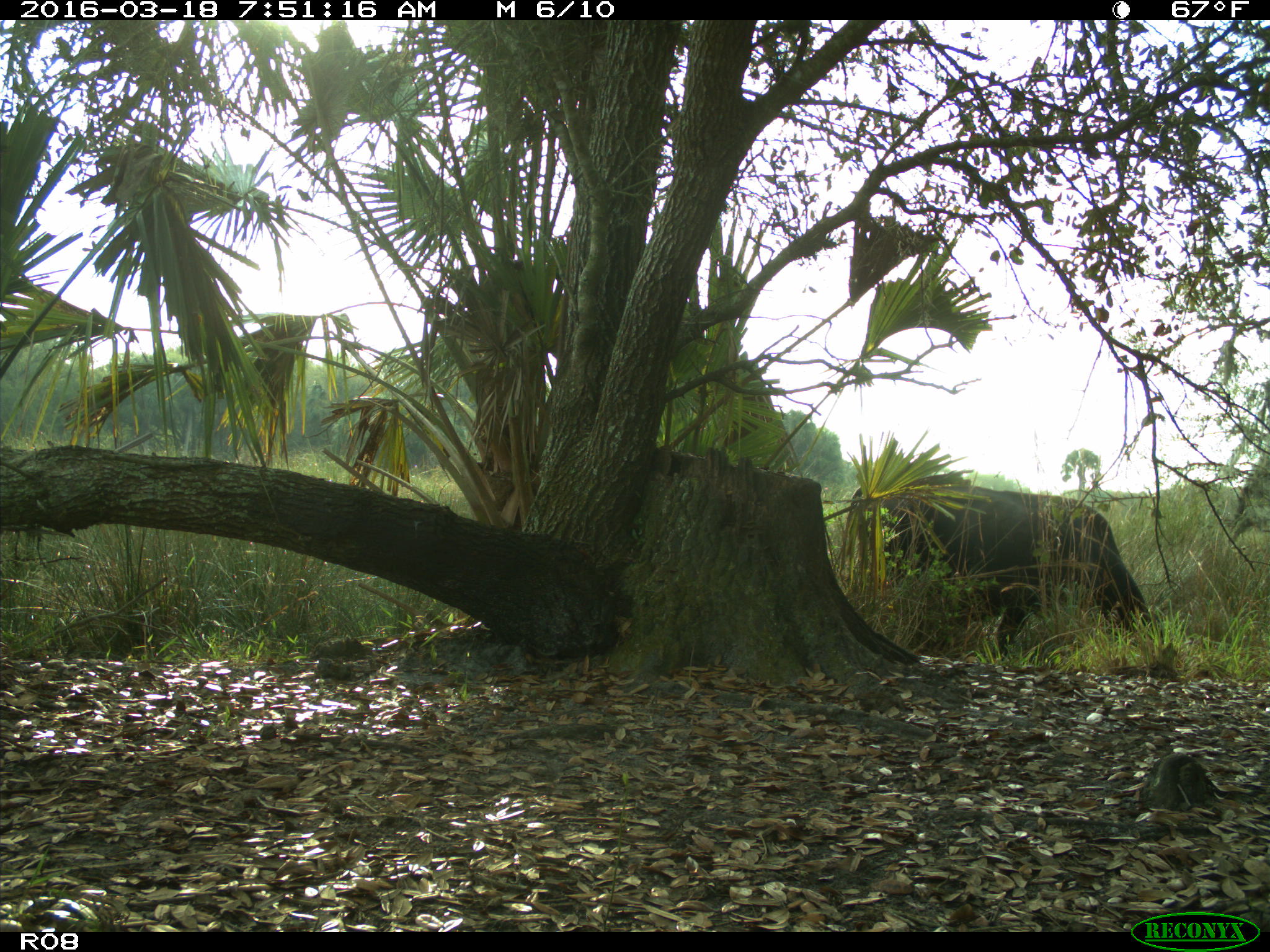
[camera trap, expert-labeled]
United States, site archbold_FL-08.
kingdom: Animalia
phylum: Chordata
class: Mammalia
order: Artiodactyla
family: Bovidae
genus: Bos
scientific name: Bos taurus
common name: domestic cow